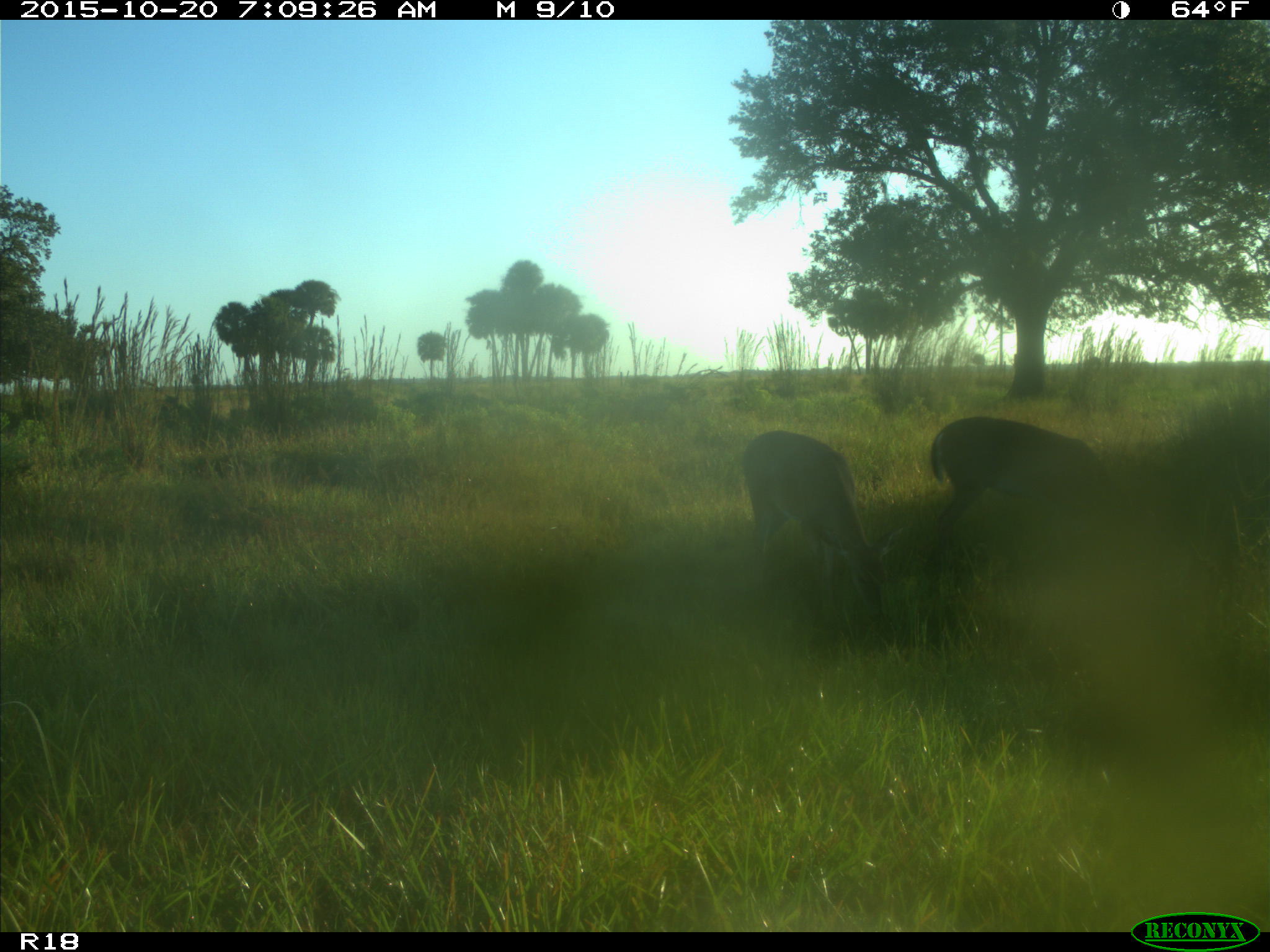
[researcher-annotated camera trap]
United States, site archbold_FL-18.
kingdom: Animalia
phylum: Chordata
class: Mammalia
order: Artiodactyla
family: Cervidae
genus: Odocoileus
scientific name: Odocoileus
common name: deer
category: unidentified deer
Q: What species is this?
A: Unidentified deer (deer) (Odocoileus).